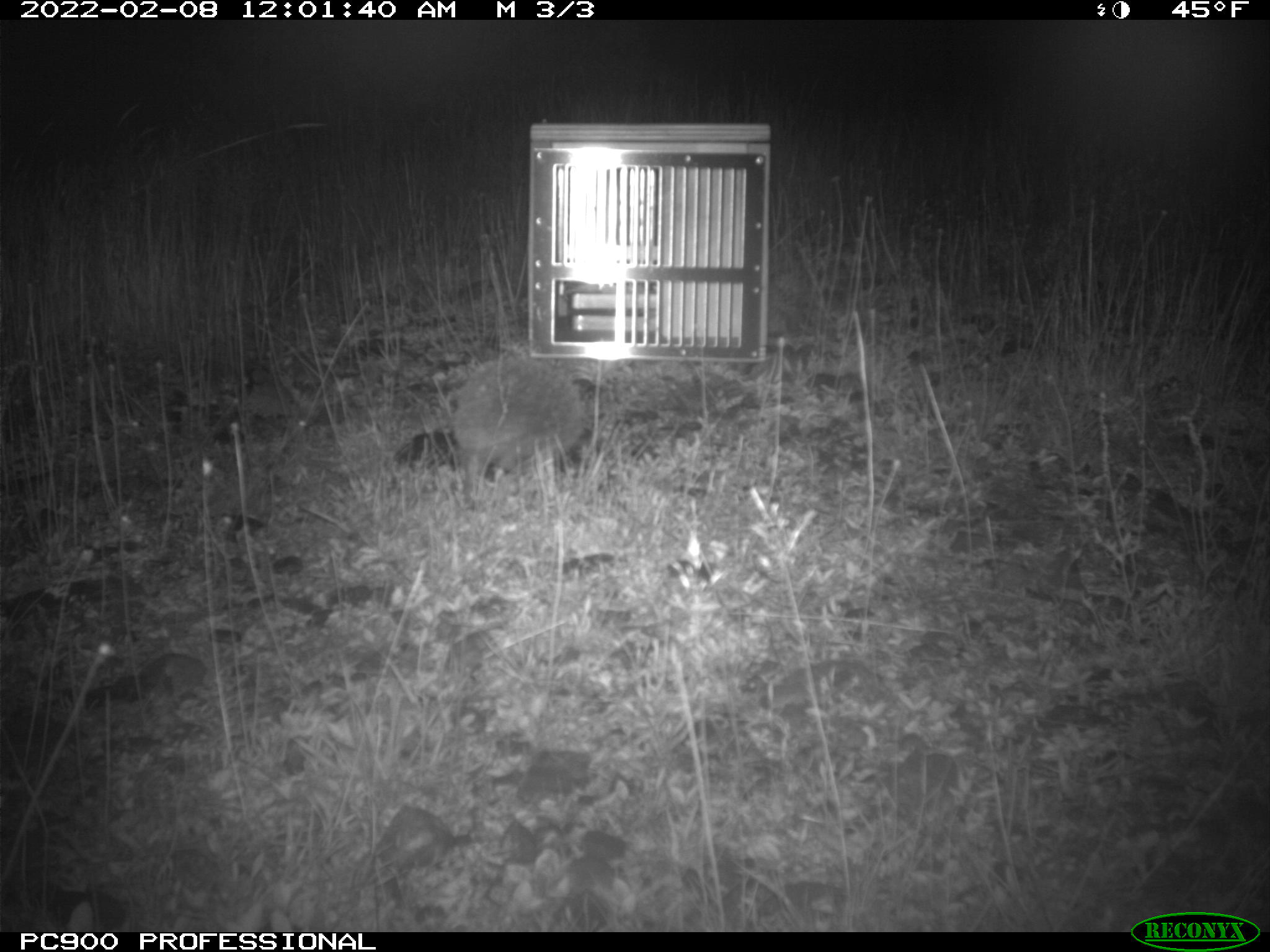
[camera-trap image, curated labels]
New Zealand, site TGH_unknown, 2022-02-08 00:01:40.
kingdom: Animalia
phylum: Chordata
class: Mammalia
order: Eulipotyphla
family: Erinaceidae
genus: Erinaceus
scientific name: Erinaceus europaeus europaeus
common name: european hedgehog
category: hedgehog